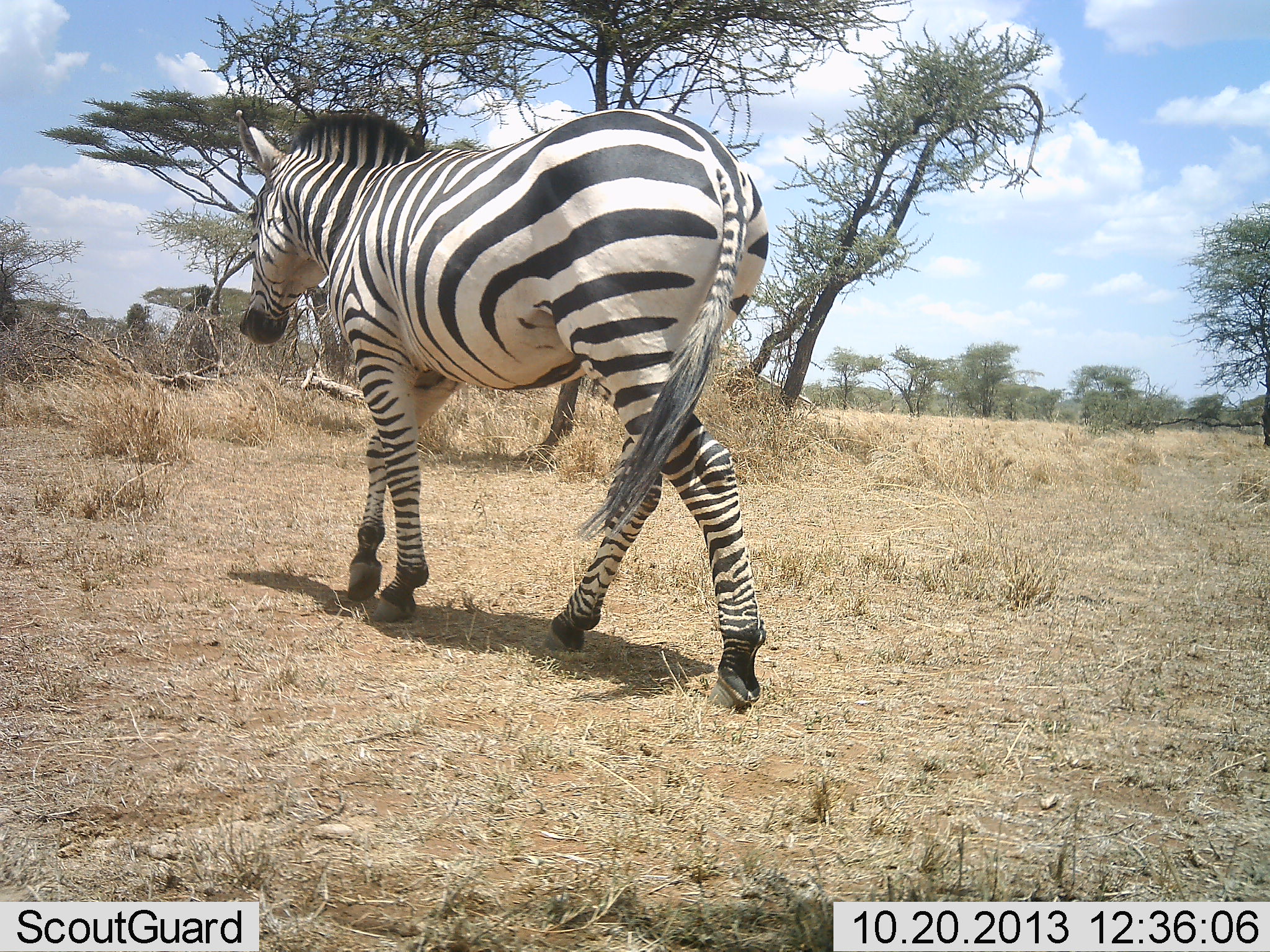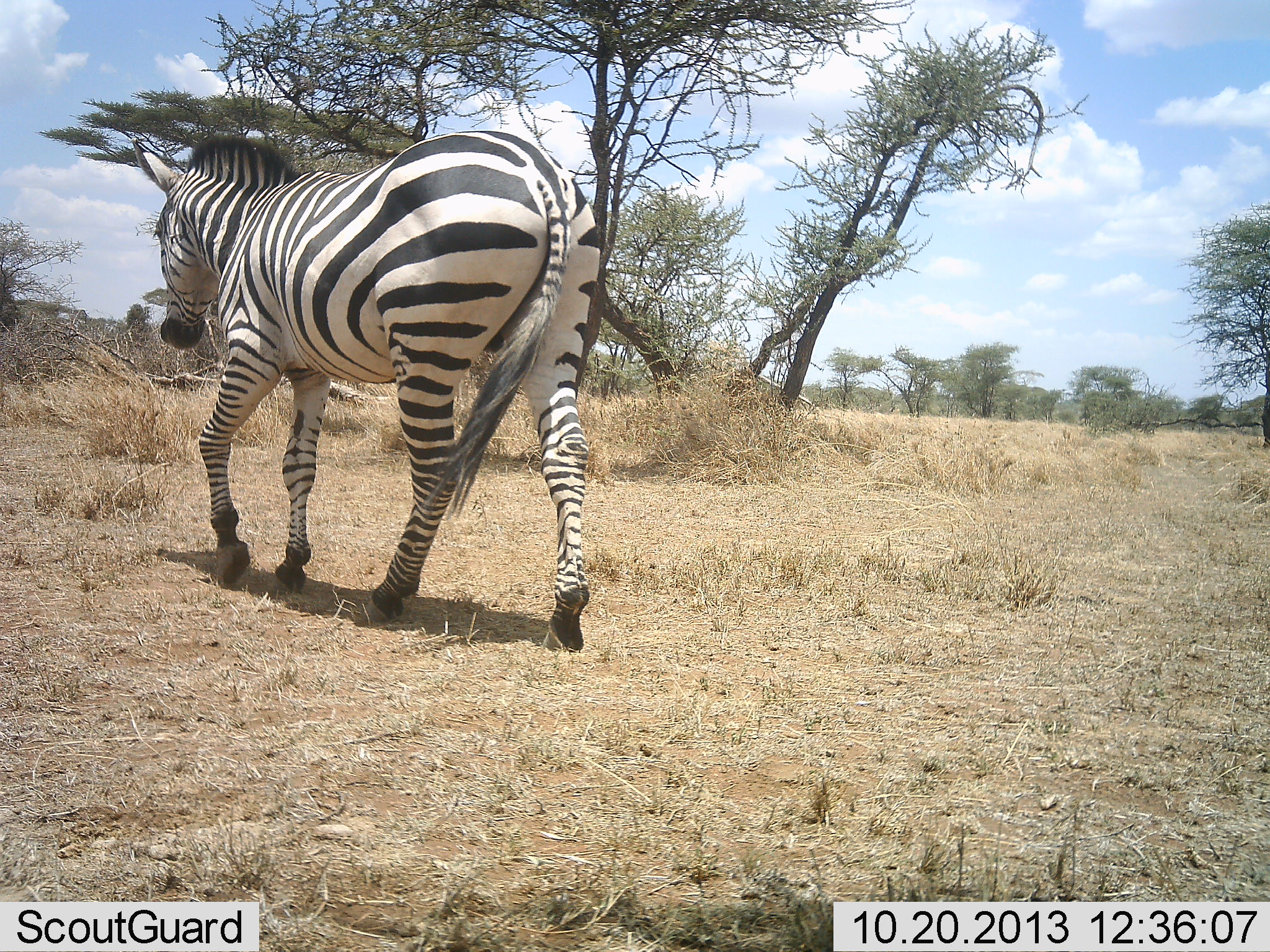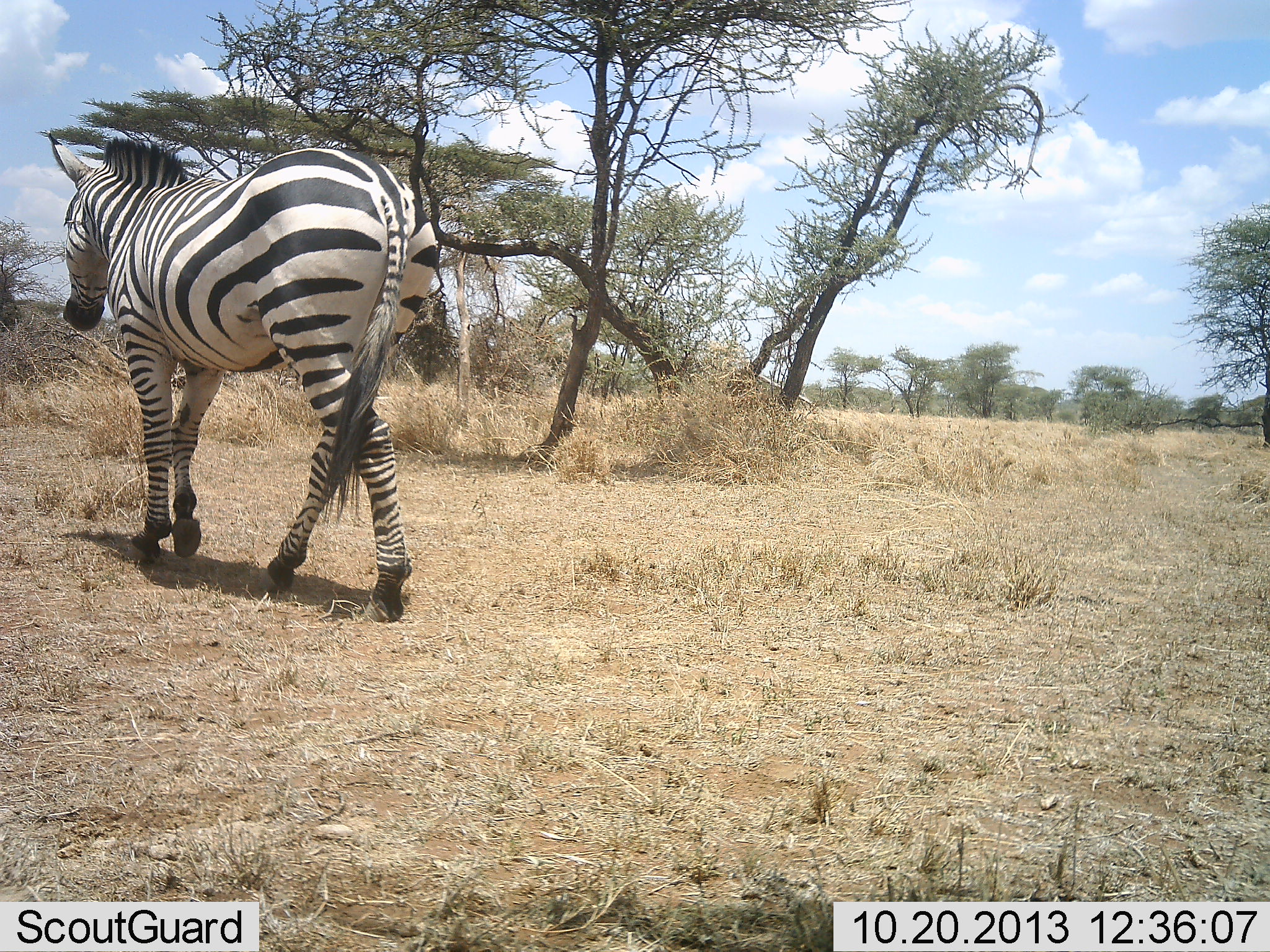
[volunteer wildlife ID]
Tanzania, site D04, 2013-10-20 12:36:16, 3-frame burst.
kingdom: Animalia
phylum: Chordata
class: Mammalia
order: Perissodactyla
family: Equidae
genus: Equus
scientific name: Equus quagga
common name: plains zebra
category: zebra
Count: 1.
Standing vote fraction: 10%.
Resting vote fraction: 0%.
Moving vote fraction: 100%.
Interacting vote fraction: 0%.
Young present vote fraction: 0%.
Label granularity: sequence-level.